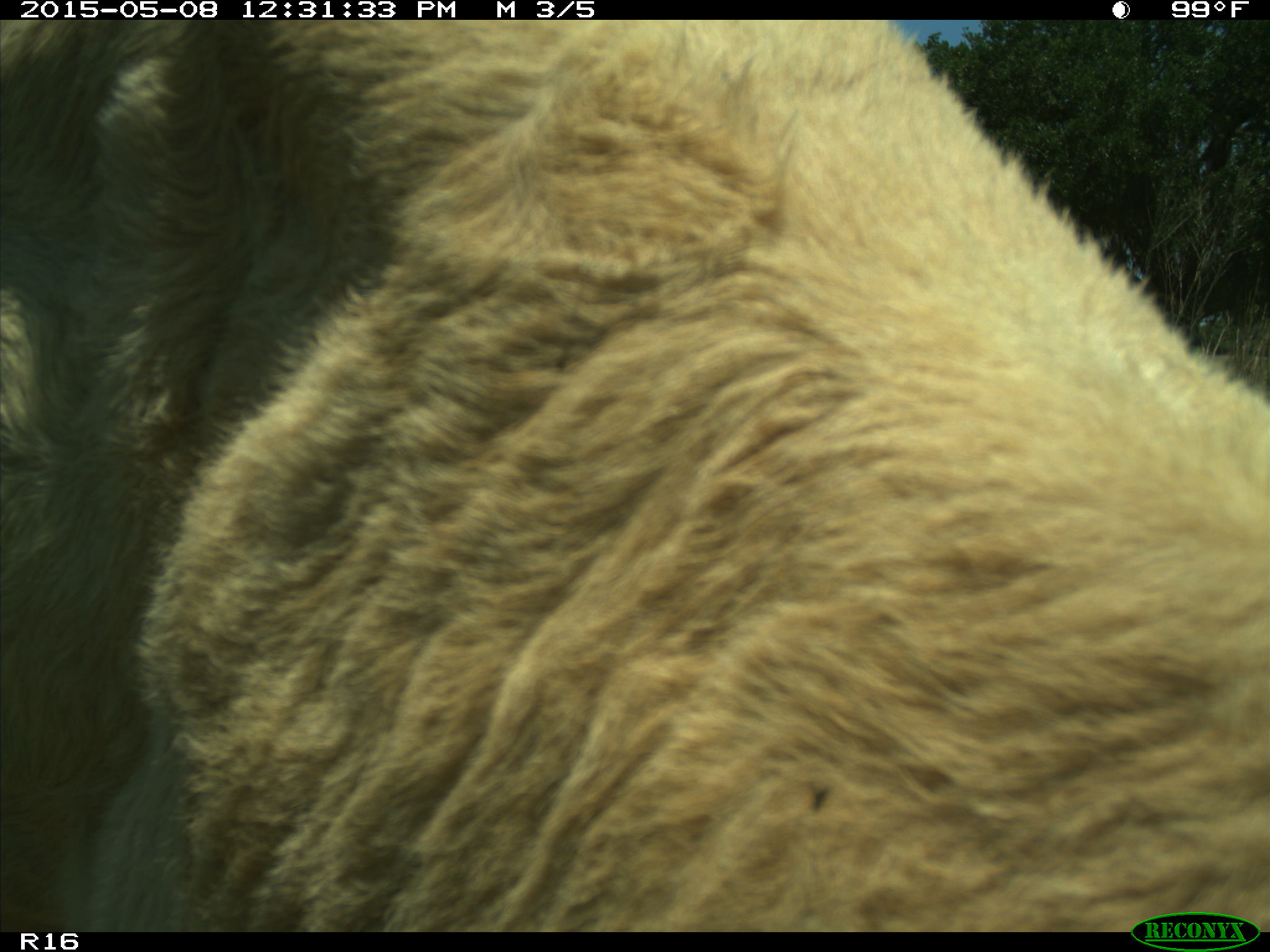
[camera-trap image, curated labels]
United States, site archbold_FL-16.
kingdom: Animalia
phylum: Chordata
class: Mammalia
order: Artiodactyla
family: Bovidae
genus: Bos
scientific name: Bos taurus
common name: domestic cow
Bos taurus (domestic cow).